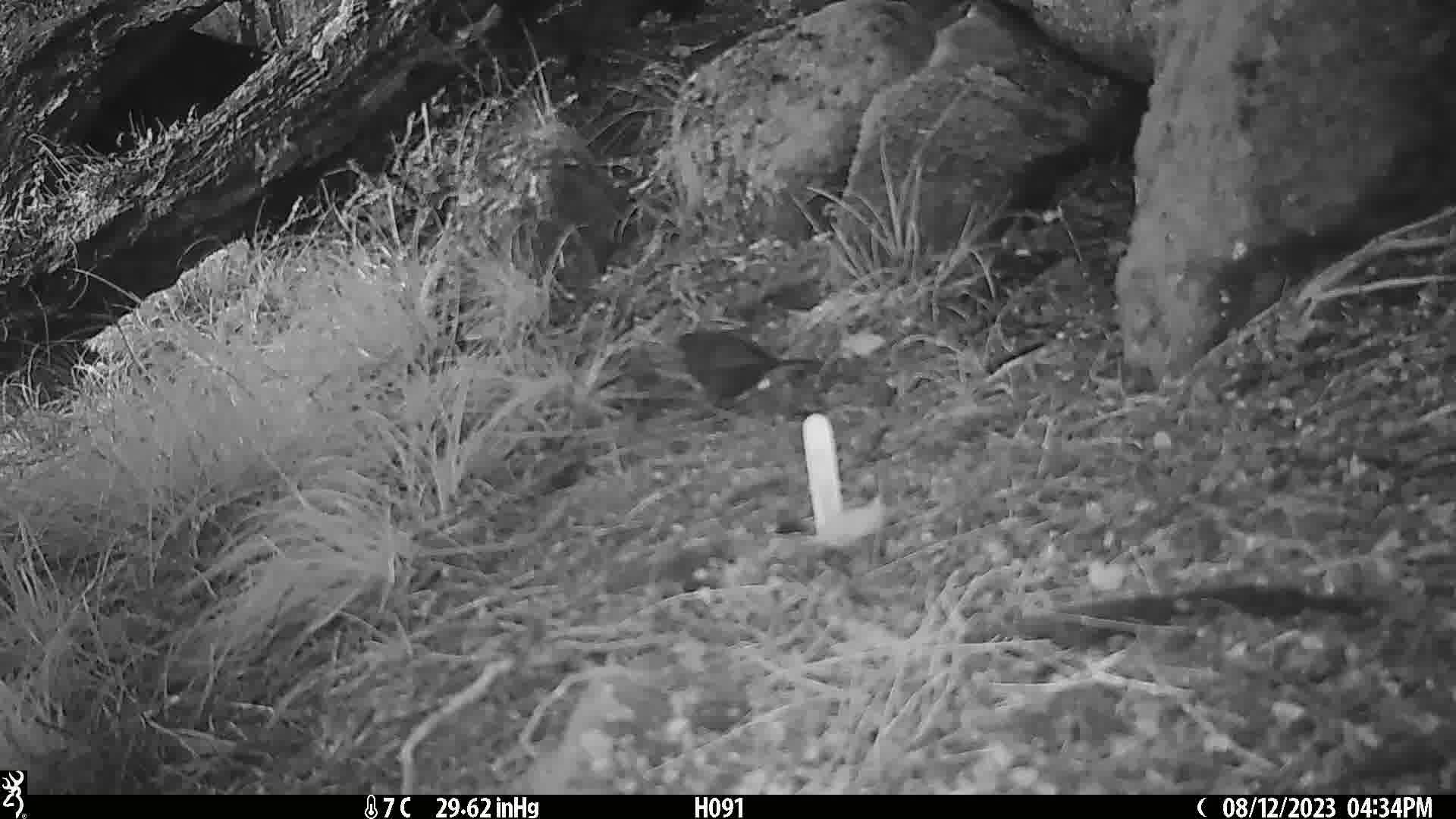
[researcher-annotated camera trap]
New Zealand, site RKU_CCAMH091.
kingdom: Animalia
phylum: Chordata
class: Aves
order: Passeriformes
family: Turdidae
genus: Turdus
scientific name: Turdus merula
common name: eurasian blackbird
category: blackbird